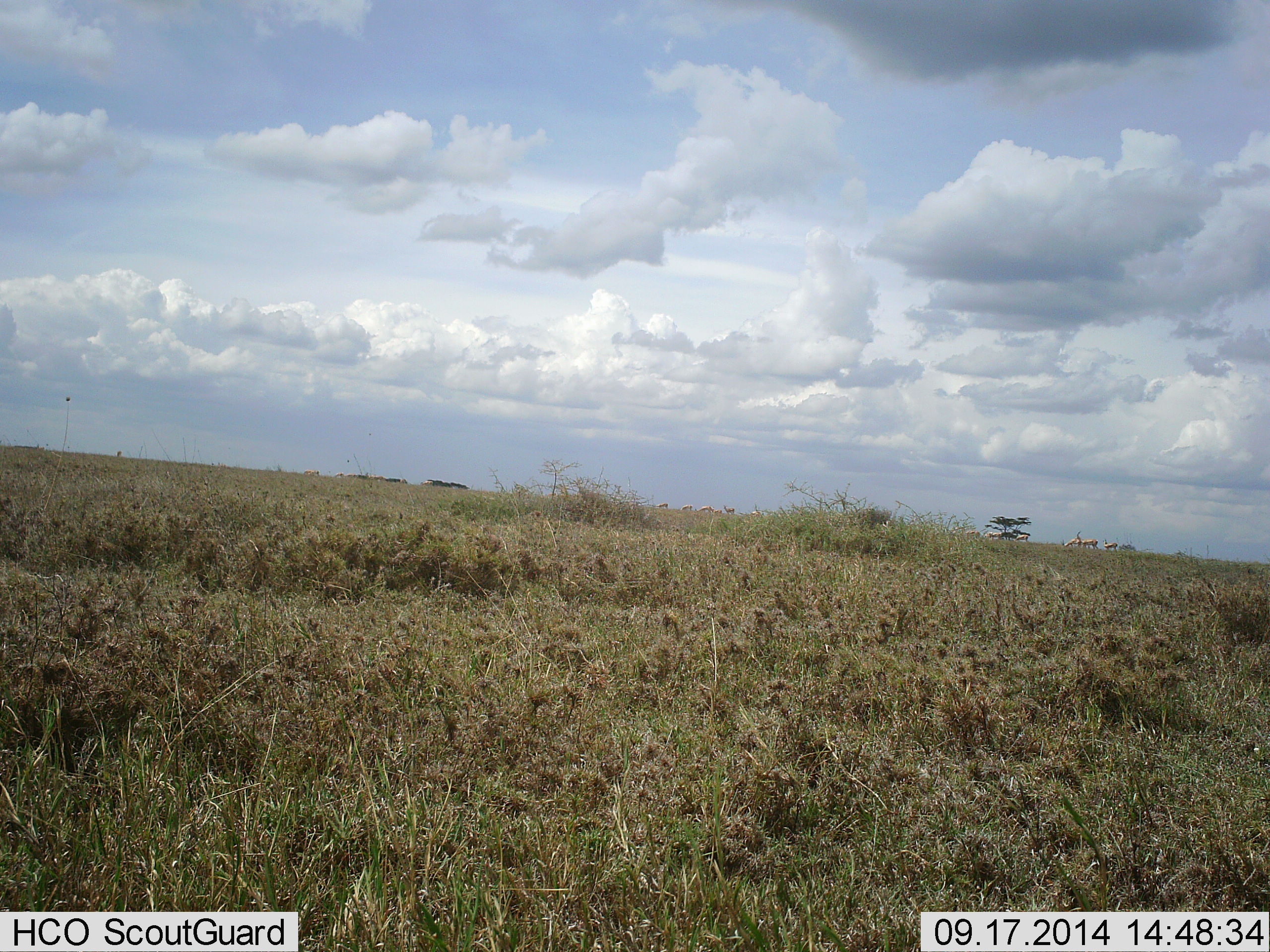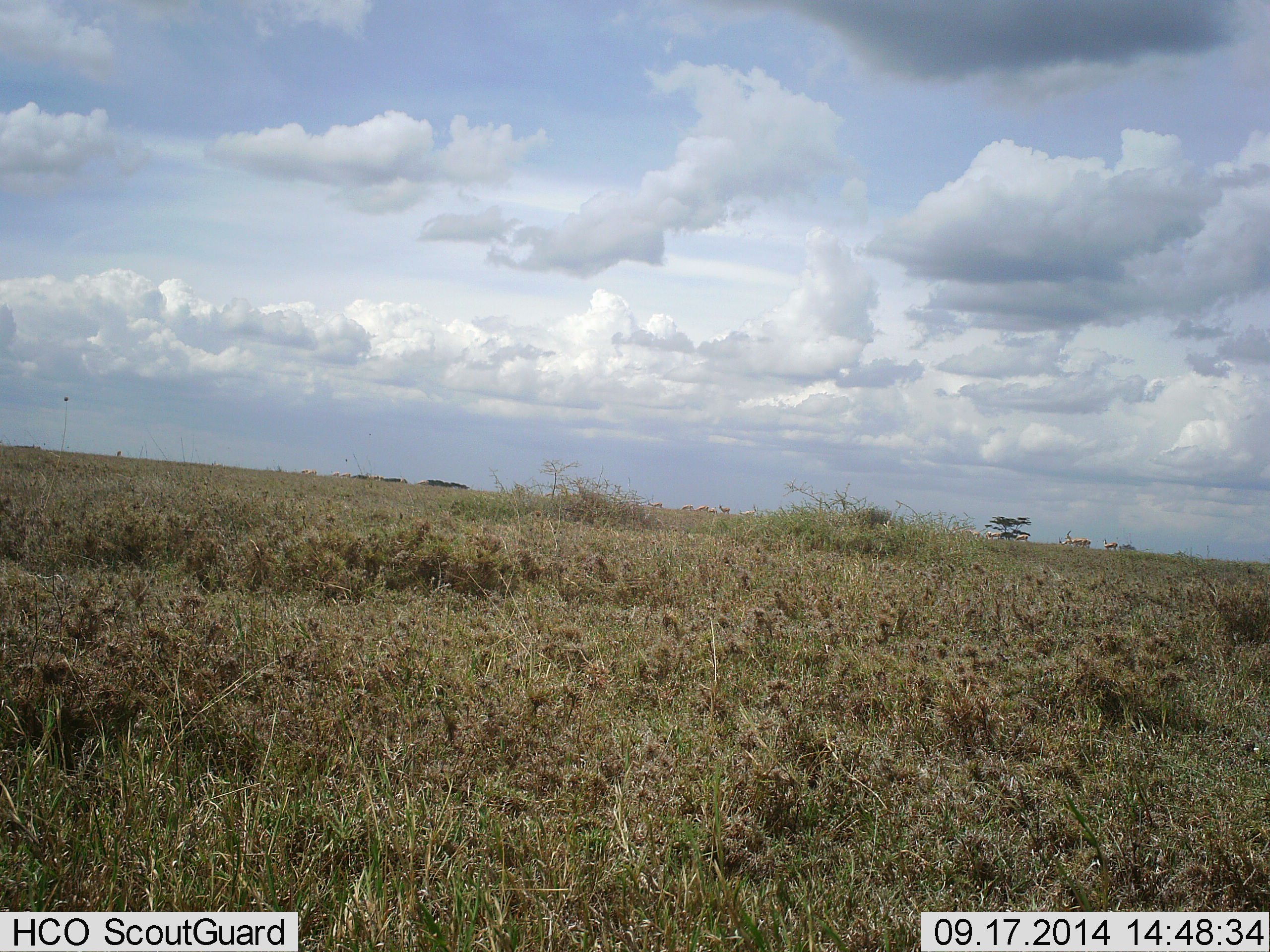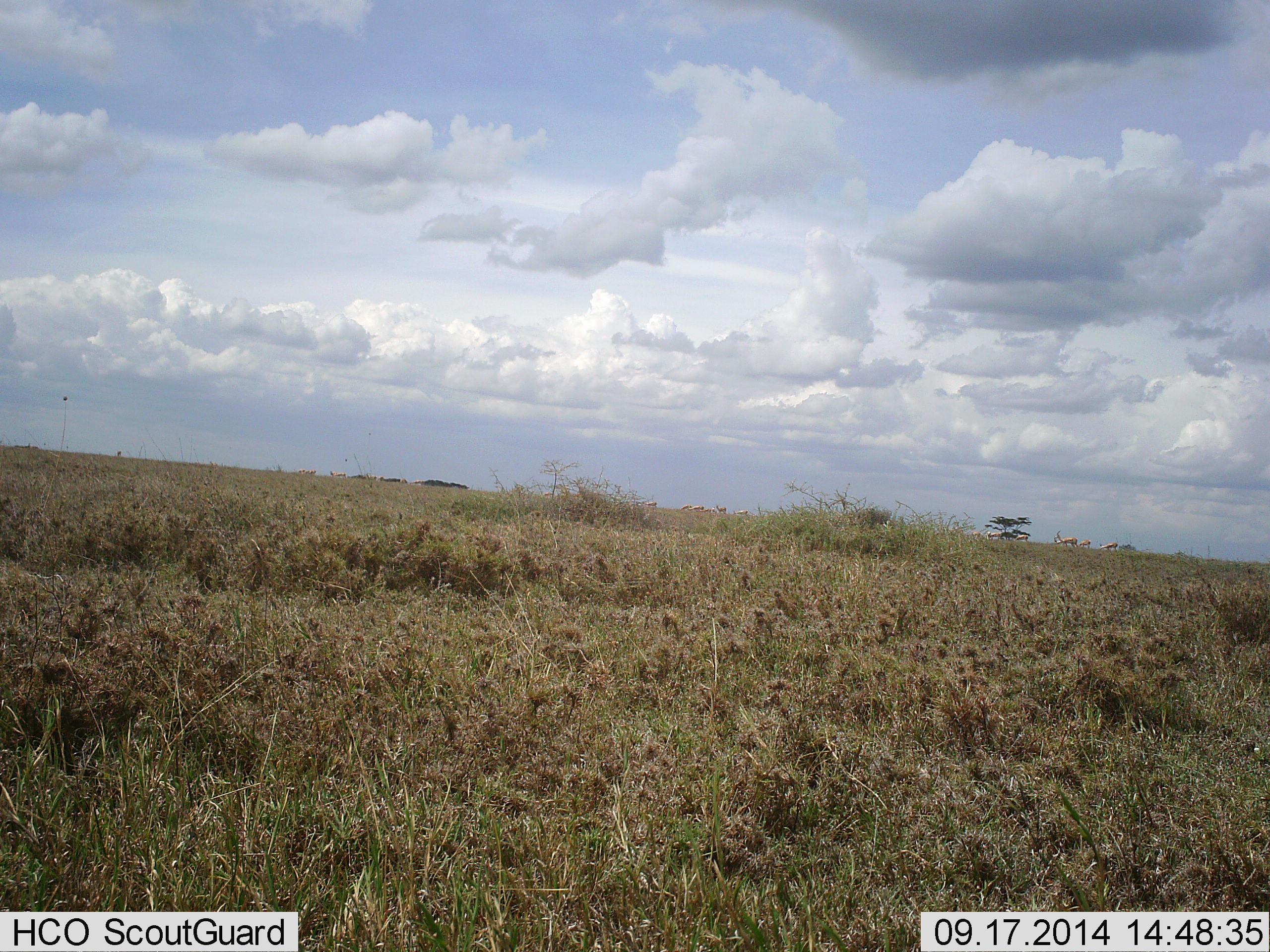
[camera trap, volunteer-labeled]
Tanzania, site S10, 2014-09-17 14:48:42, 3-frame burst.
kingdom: Animalia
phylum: Chordata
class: Mammalia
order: Artiodactyla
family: Bovidae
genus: Eudorcas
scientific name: Eudorcas thomsonii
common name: thomson's gazelle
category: gazellethomsons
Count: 11-50.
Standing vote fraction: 40%.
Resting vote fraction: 0%.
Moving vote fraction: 80%.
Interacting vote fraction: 0%.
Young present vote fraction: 0%.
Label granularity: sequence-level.